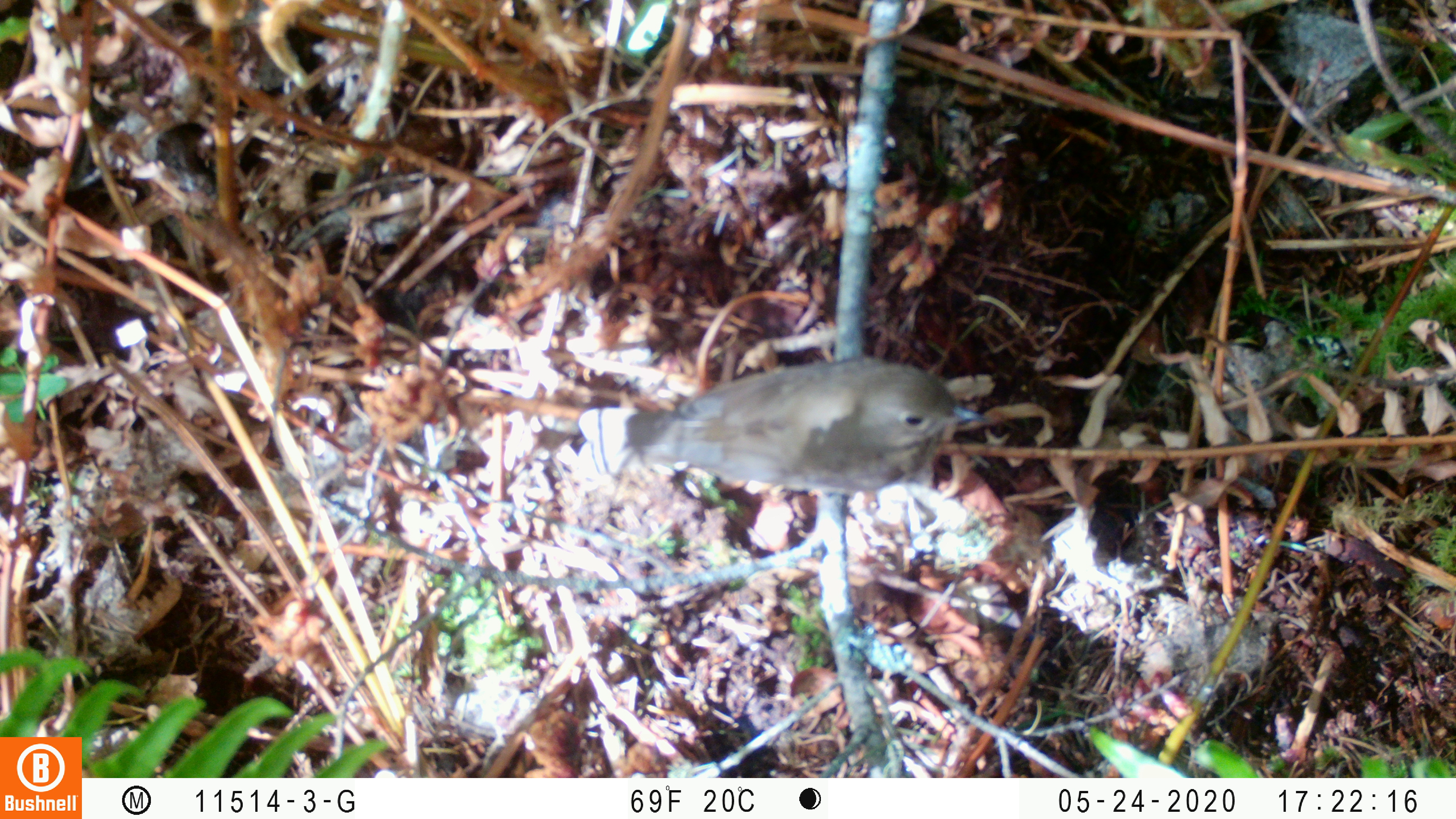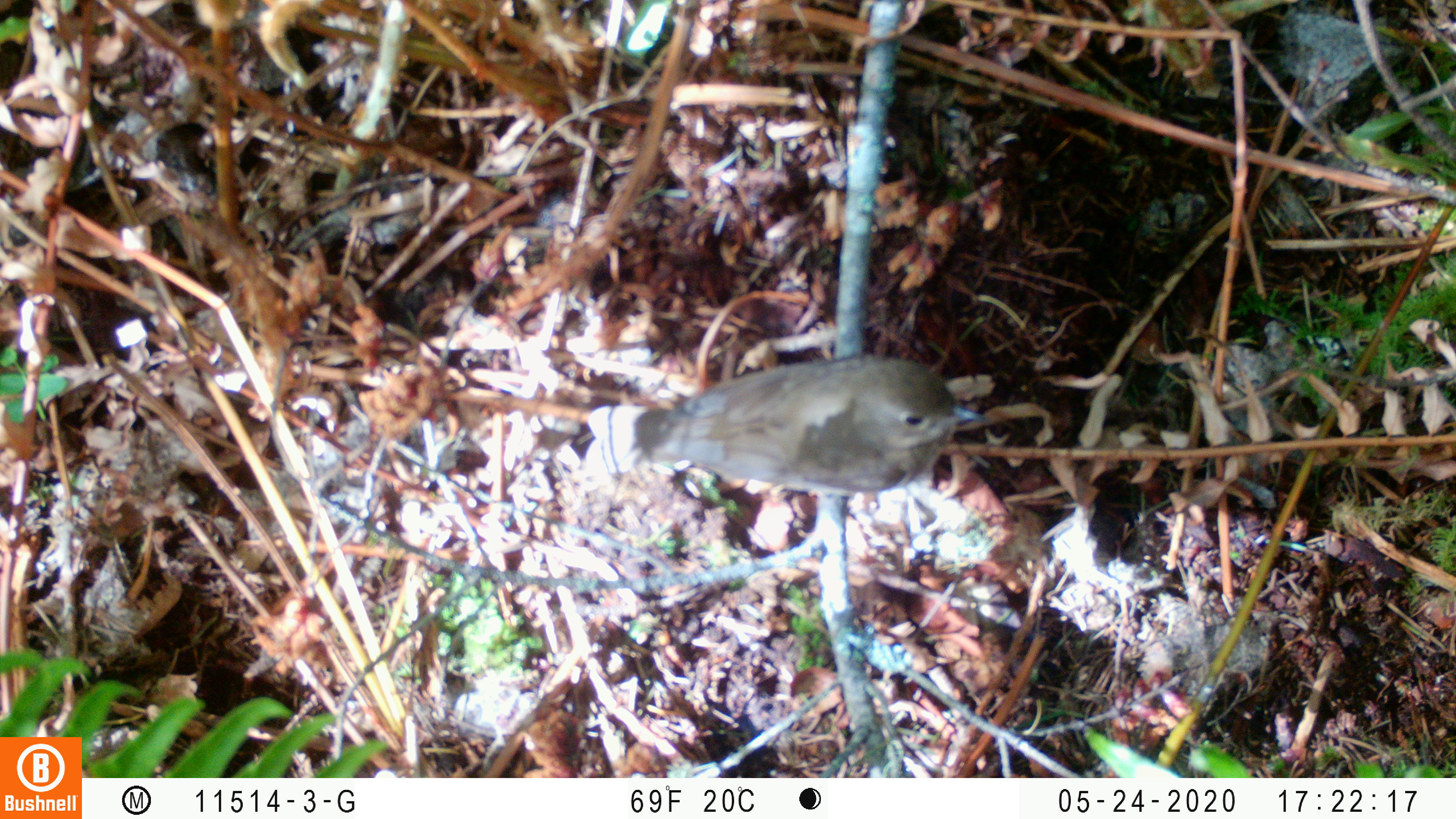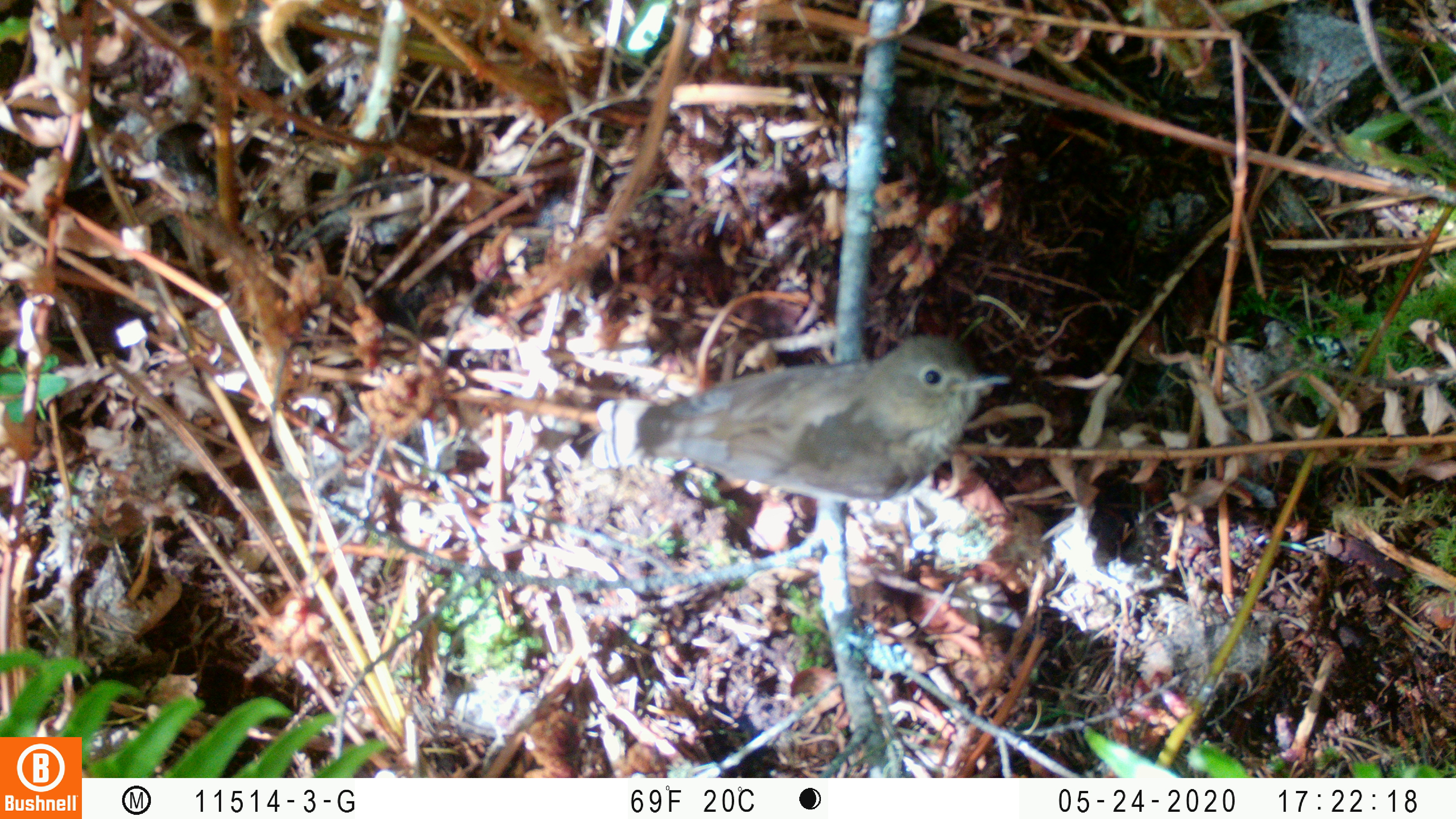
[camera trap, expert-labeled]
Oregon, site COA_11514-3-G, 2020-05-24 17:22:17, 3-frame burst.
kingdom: Animalia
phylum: Chordata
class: Aves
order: Passeriformes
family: Turdidae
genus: Catharus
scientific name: Catharus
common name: brown thrushes and nightingale-thrushes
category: catharus species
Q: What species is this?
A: Catharus species (brown thrushes and nightingale-thrushes) (Catharus).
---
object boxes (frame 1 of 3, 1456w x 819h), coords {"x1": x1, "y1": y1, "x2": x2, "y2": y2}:
catharus species: {"x1": 554, "y1": 345, "x2": 998, "y2": 508}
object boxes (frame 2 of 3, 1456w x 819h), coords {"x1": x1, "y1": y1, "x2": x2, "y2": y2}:
catharus species: {"x1": 568, "y1": 348, "x2": 1000, "y2": 509}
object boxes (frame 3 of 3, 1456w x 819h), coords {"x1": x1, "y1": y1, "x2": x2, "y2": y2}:
catharus species: {"x1": 580, "y1": 322, "x2": 1037, "y2": 548}